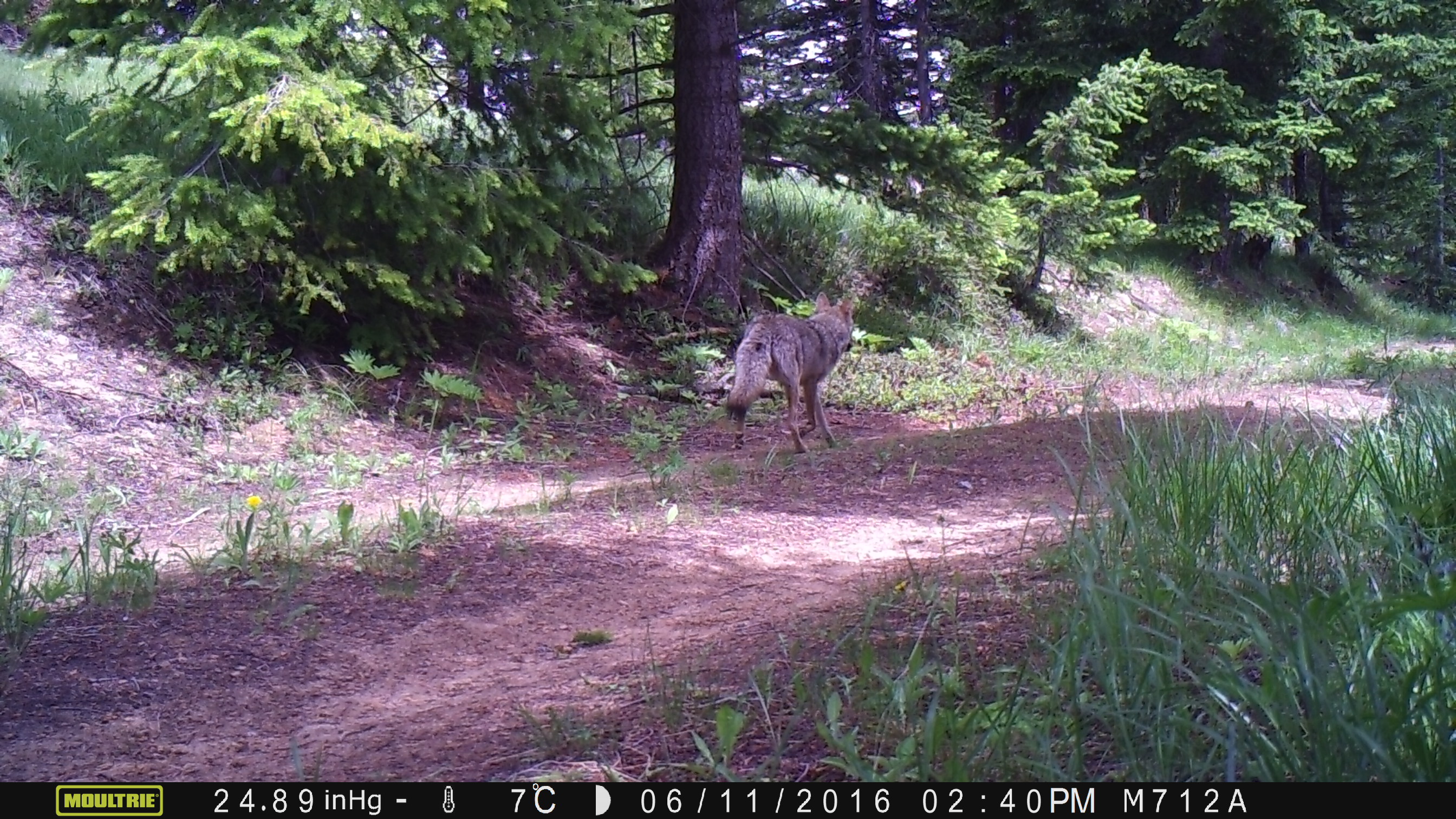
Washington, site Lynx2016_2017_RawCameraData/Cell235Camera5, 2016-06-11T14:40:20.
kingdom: Animalia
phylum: Chordata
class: Mammalia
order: Carnivora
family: Canidae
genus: Canis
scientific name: Canis latrans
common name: coyote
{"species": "Canis latrans (coyote)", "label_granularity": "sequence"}